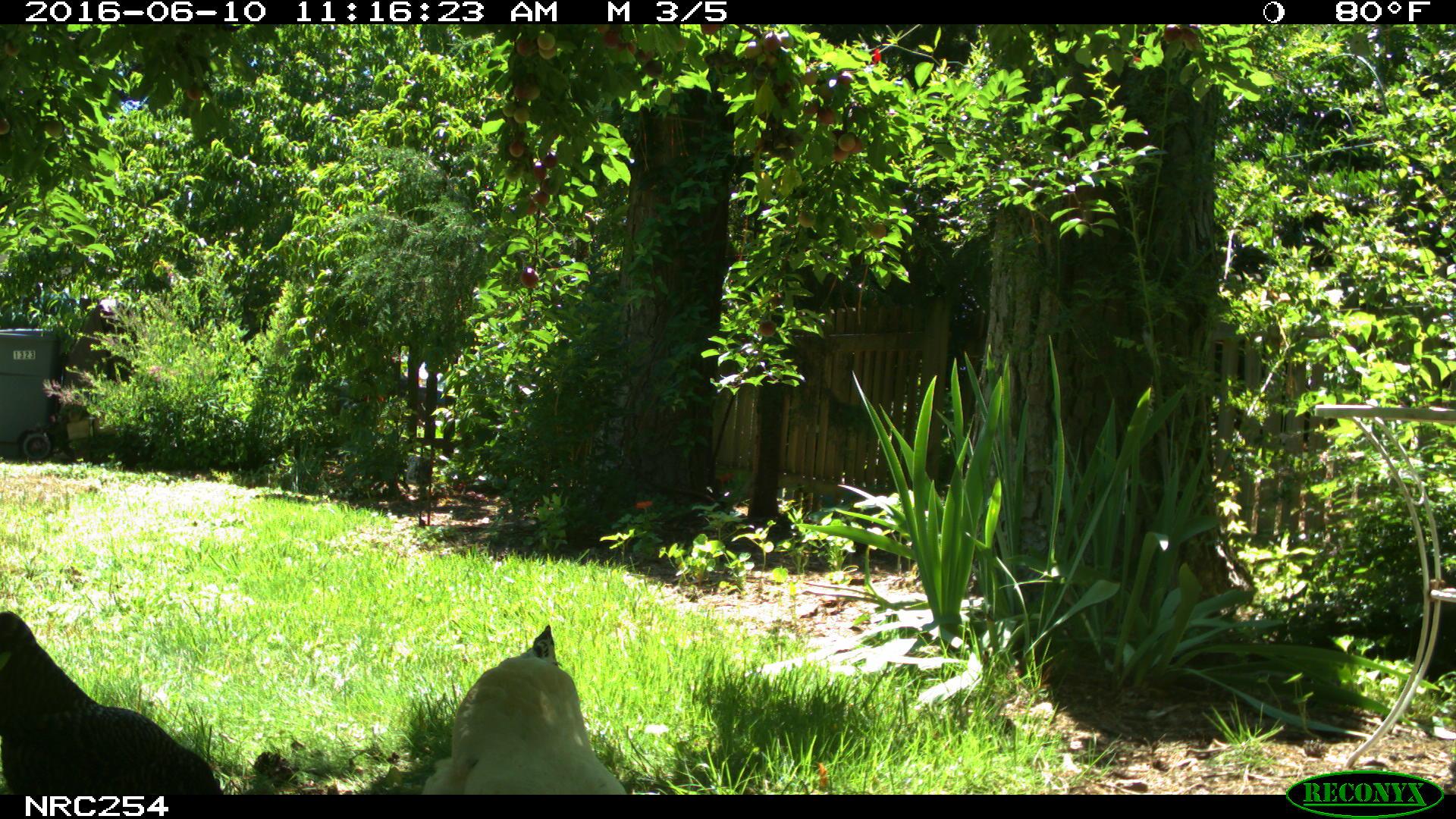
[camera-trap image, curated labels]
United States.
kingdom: Animalia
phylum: Chordata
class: Aves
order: Galliformes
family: Phasianidae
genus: Gallus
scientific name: Gallus gallus domesticus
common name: domestic chicken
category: Chicken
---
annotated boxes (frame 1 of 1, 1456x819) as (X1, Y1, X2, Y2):
Chicken: (2, 598, 213, 809); (411, 611, 621, 797)